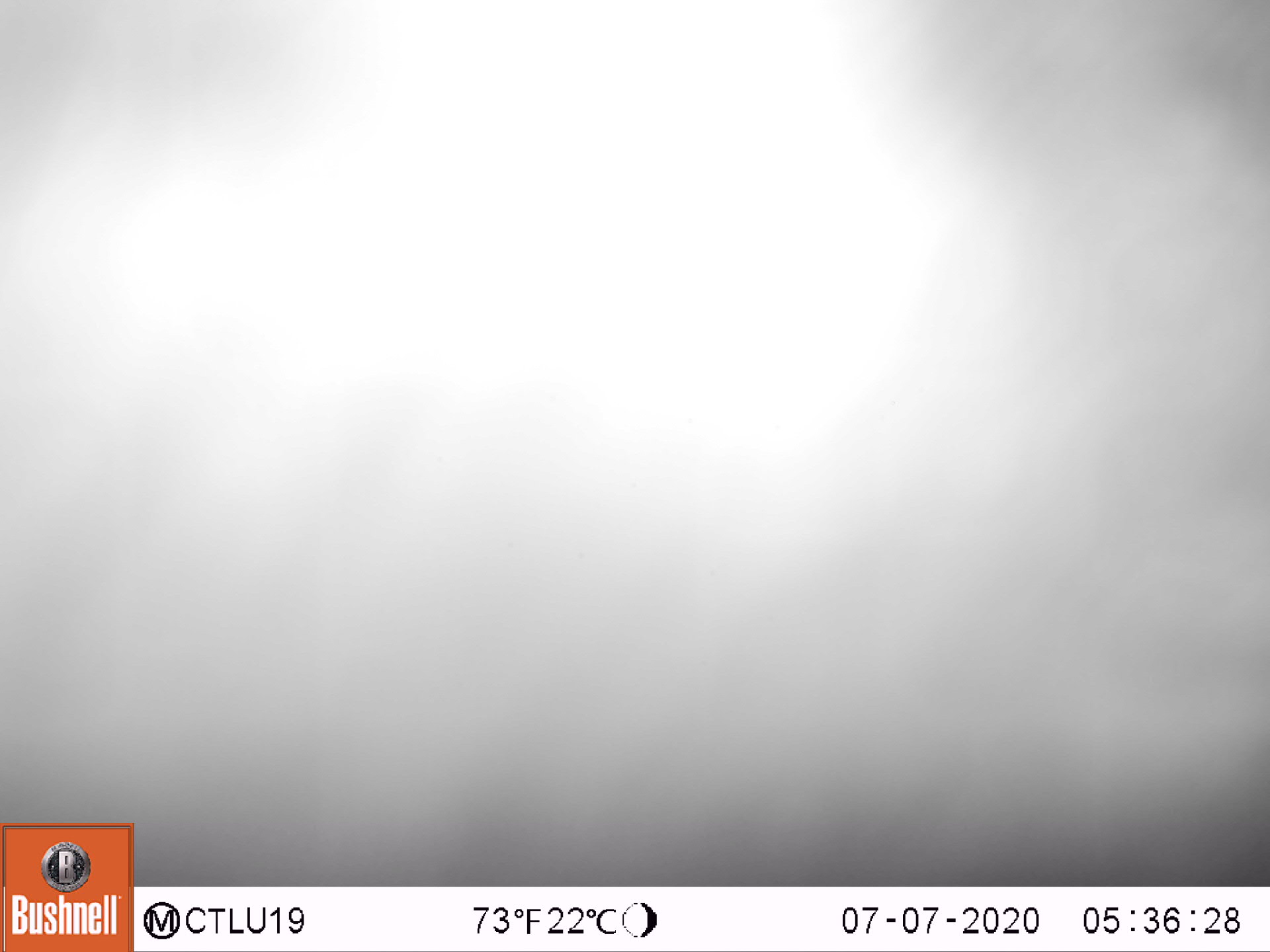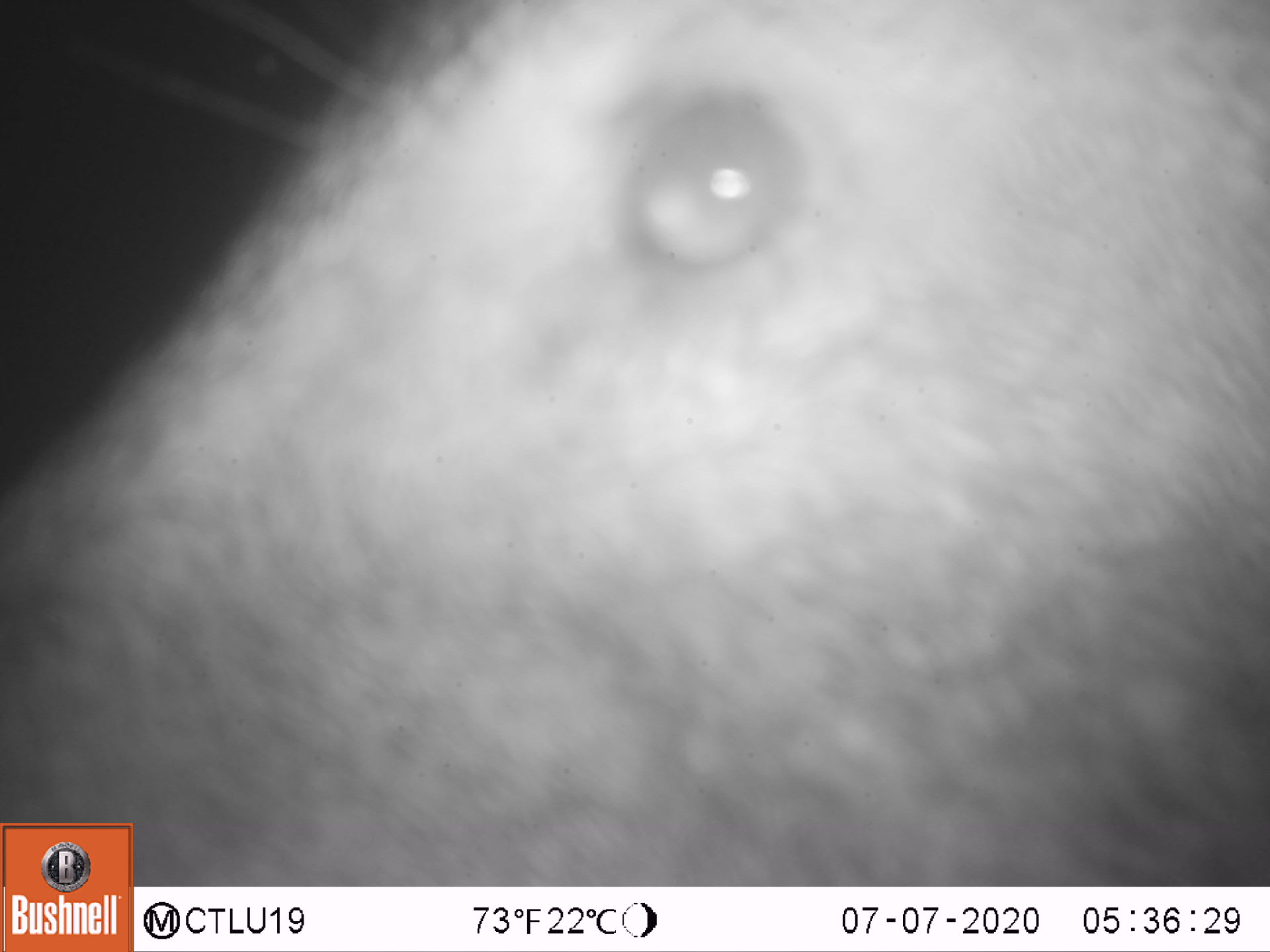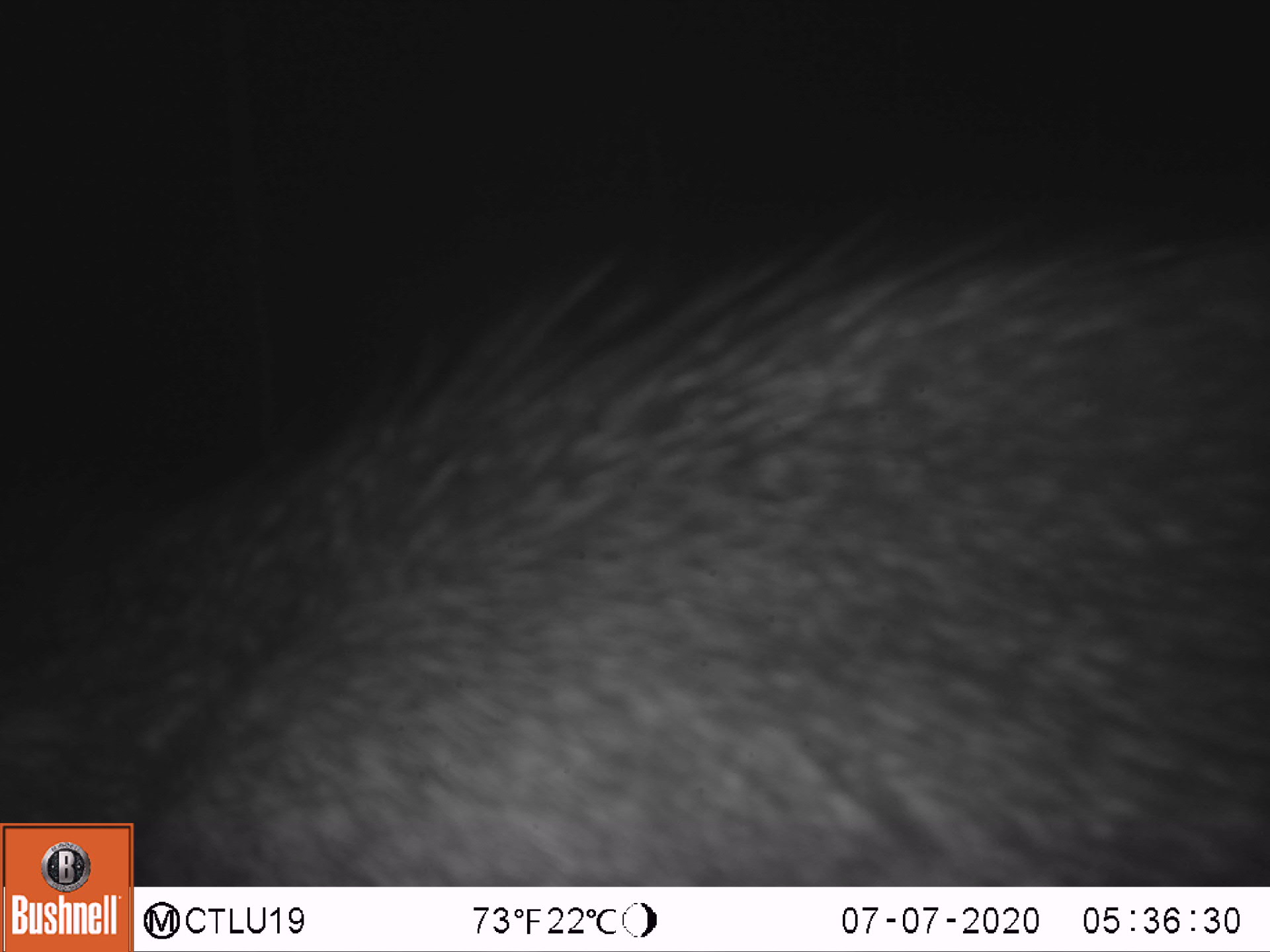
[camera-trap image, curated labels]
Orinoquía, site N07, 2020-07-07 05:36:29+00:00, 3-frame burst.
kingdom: Animalia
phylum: Chordata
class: Mammalia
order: Artiodactyla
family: Tayassuidae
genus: Pecari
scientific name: Pecari tajacu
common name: collared peccary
Collared peccary (Pecari tajacu).